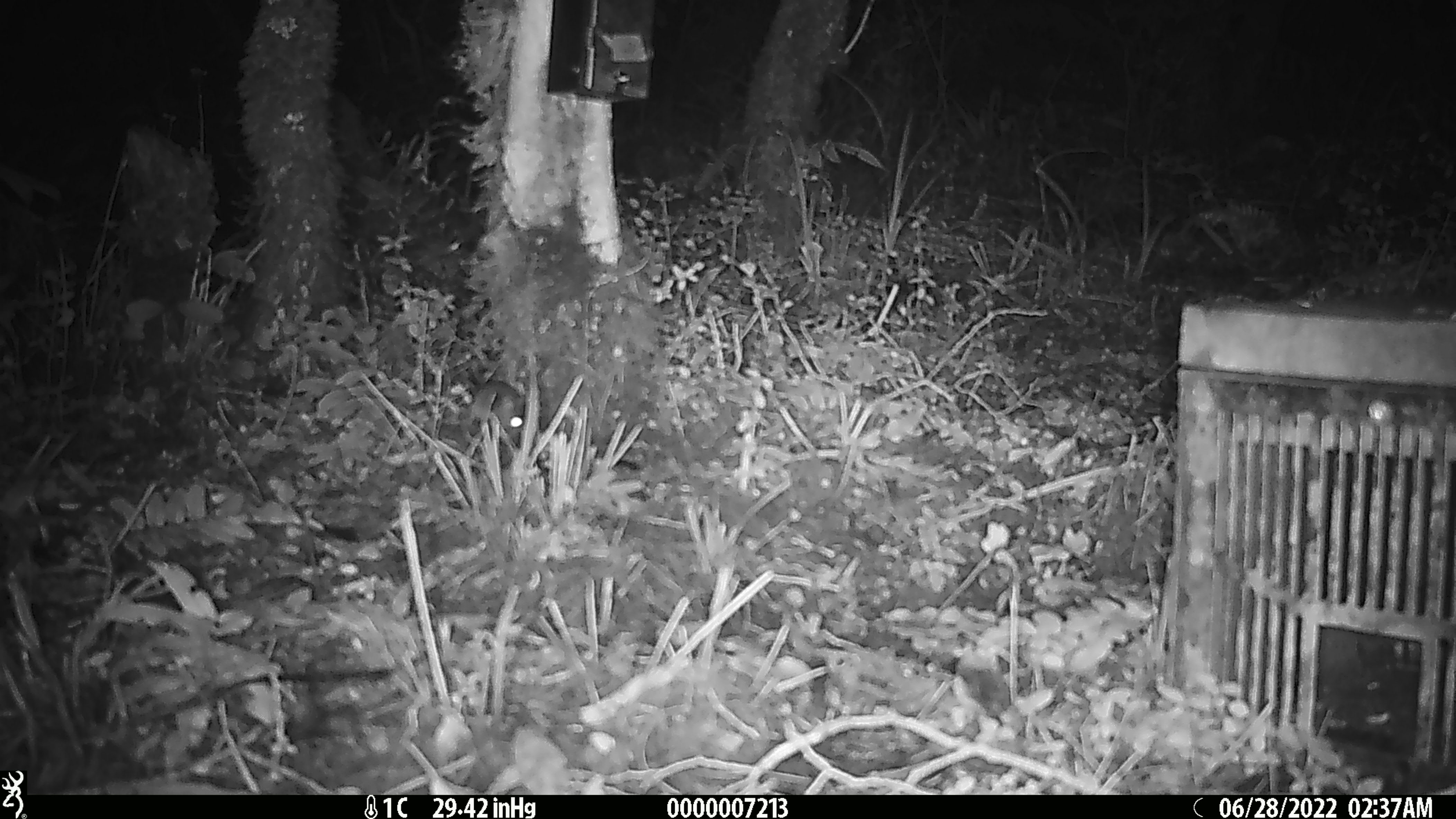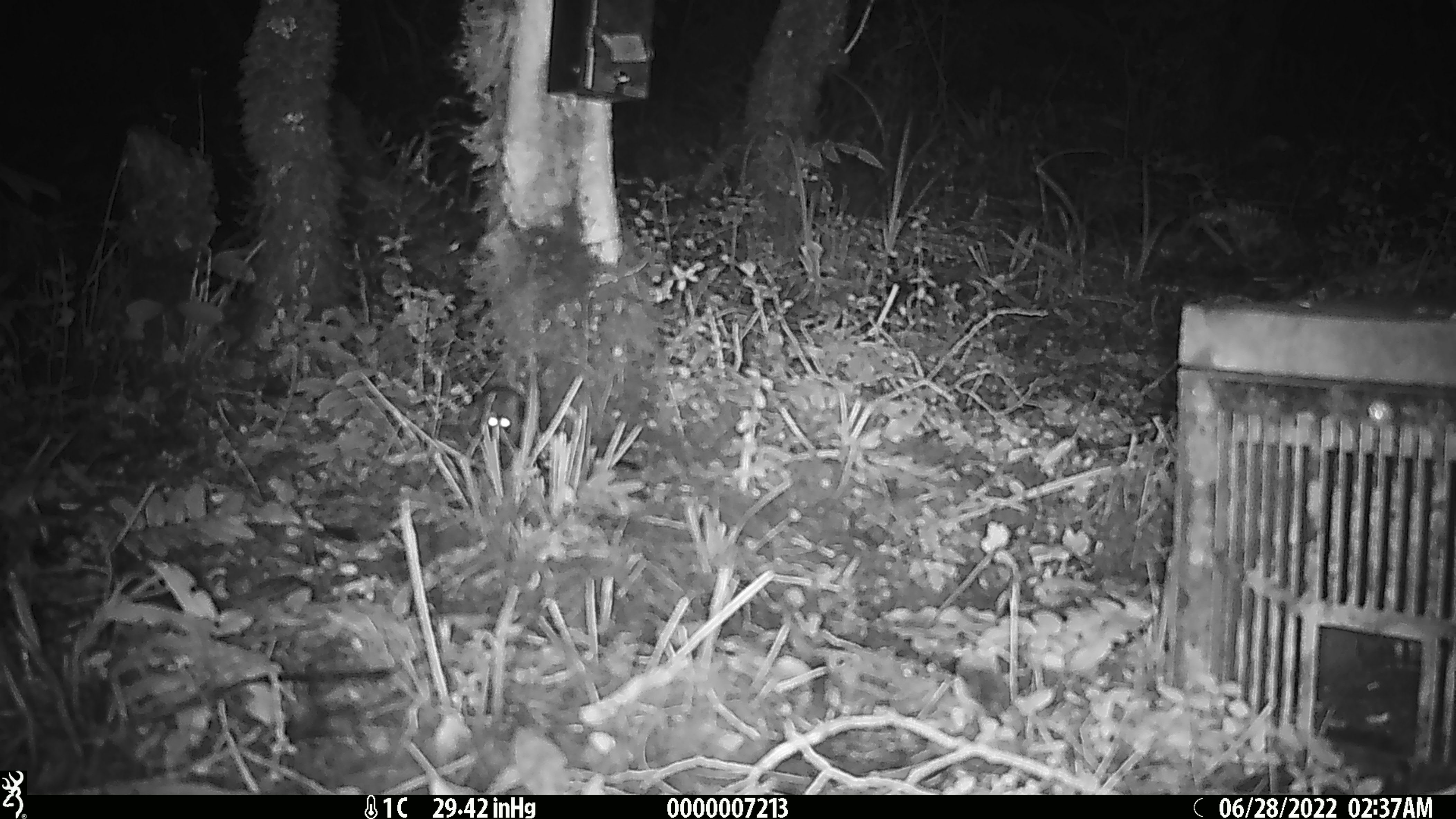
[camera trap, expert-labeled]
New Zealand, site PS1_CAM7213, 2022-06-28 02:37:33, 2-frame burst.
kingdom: Animalia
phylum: Chordata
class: Mammalia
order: Rodentia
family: Muridae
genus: Mus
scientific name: Mus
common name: mouse